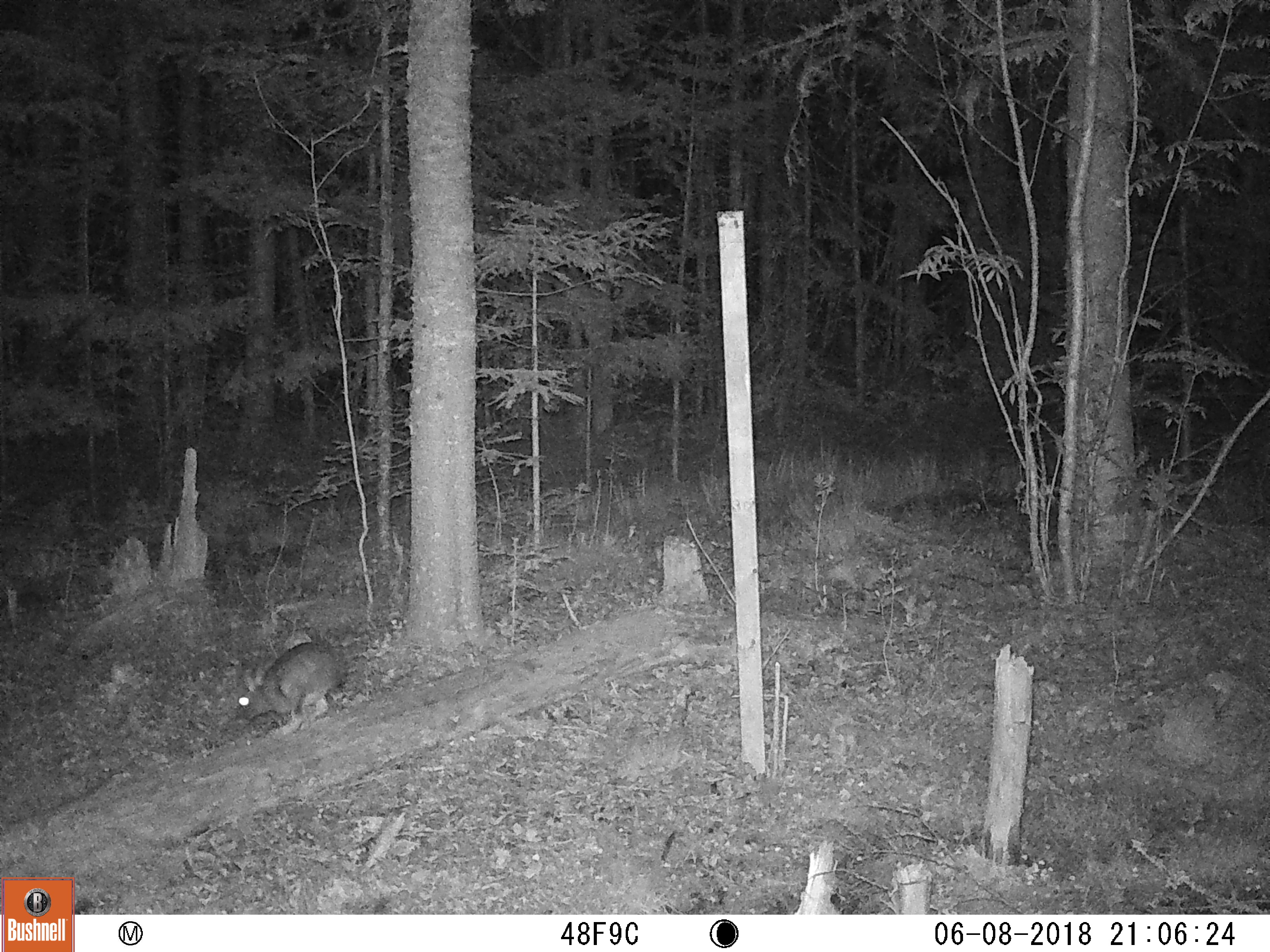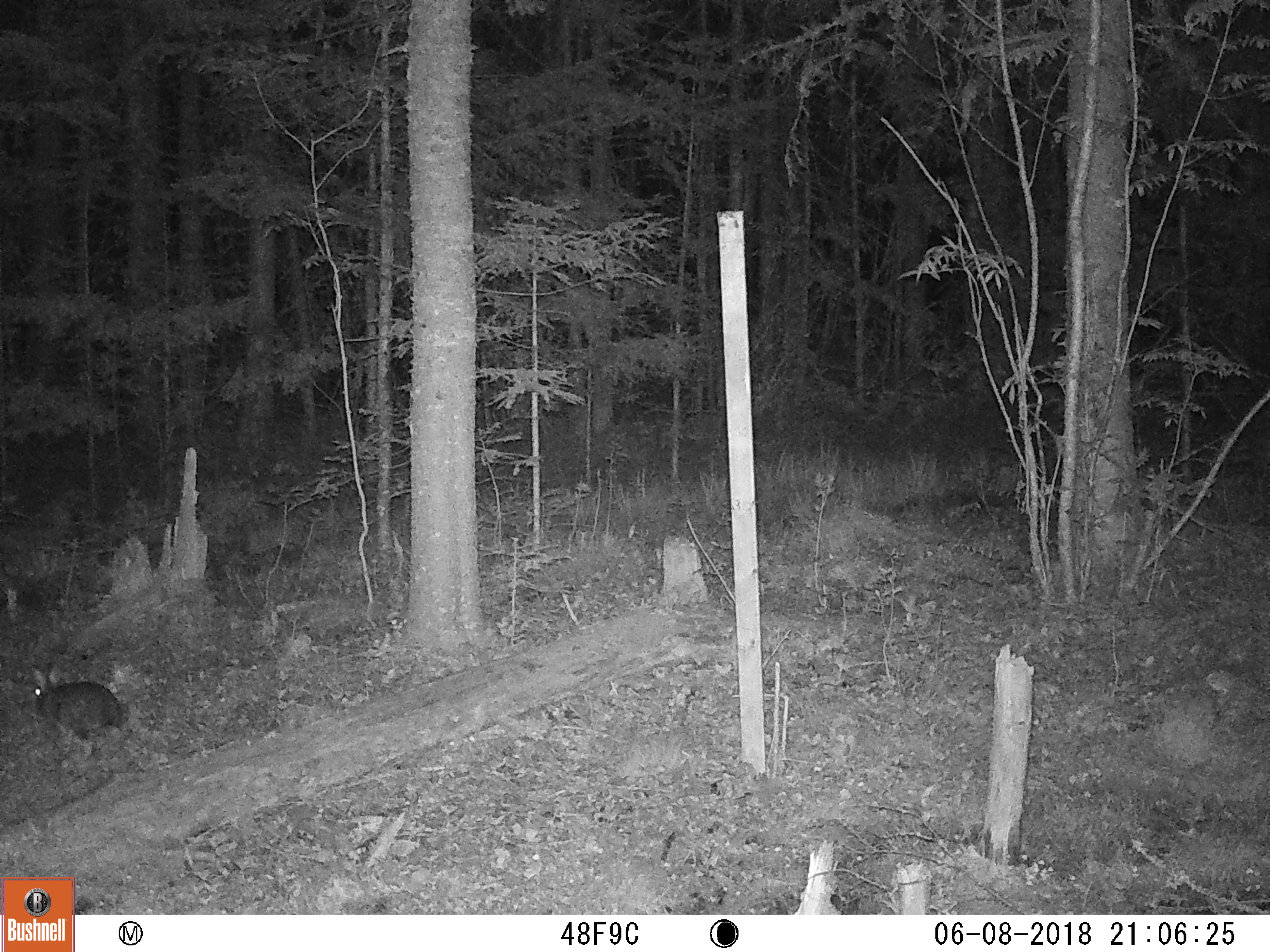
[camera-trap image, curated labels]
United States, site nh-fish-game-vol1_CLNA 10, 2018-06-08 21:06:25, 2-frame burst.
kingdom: Animalia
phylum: Chordata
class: Mammalia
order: Lagomorpha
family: Leporidae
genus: Lepus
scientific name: Lepus americanus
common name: snowshoe hare